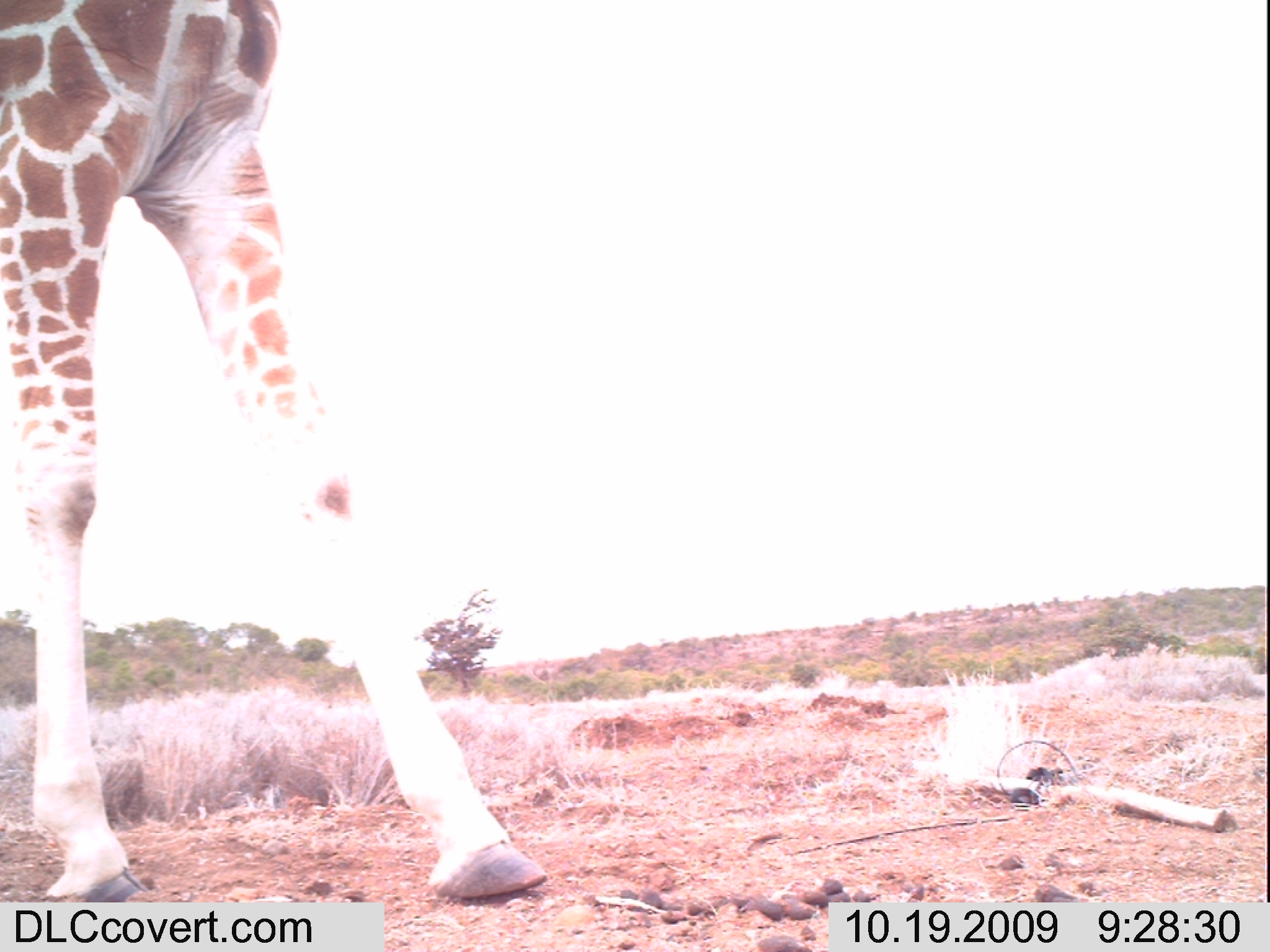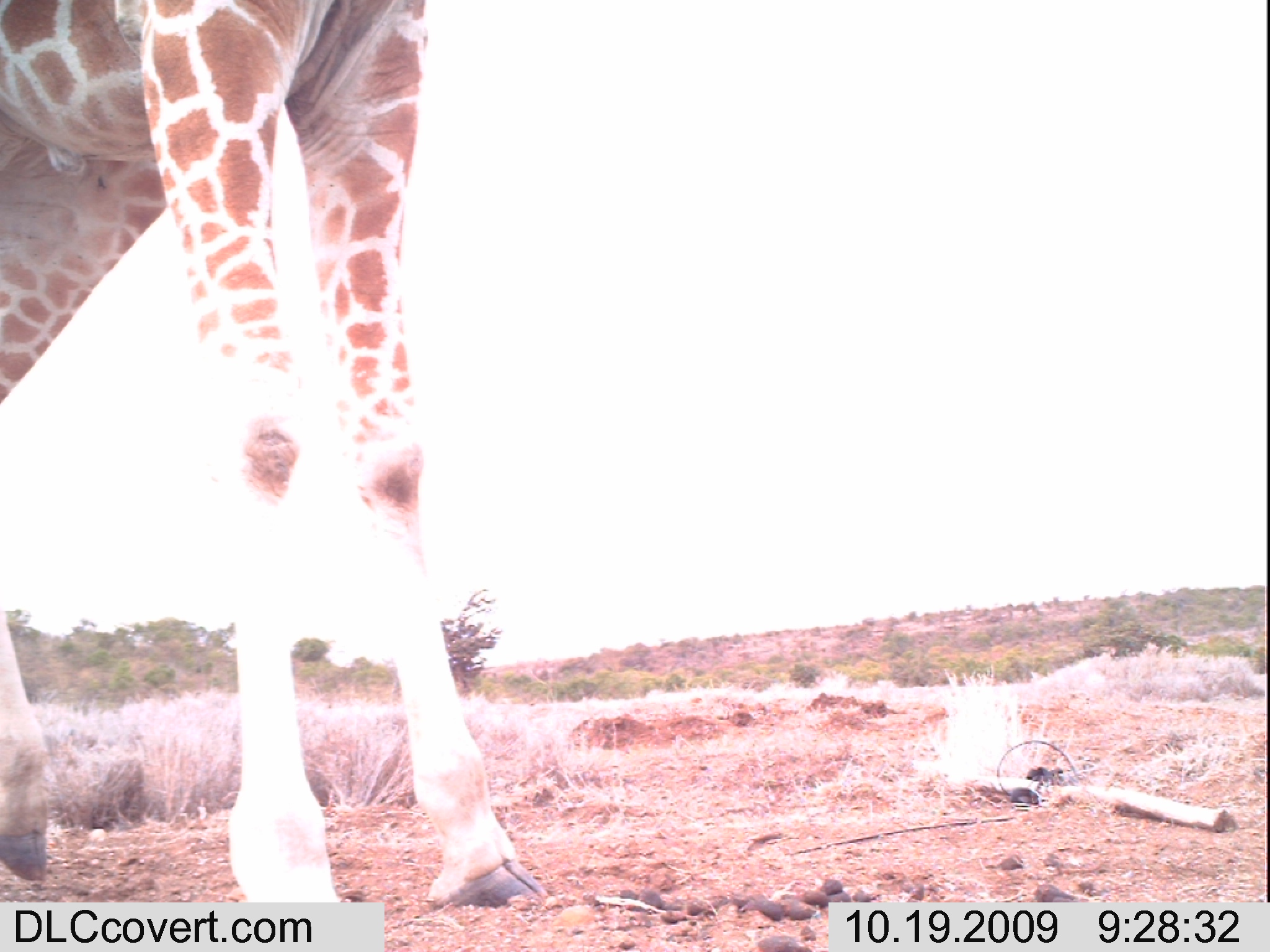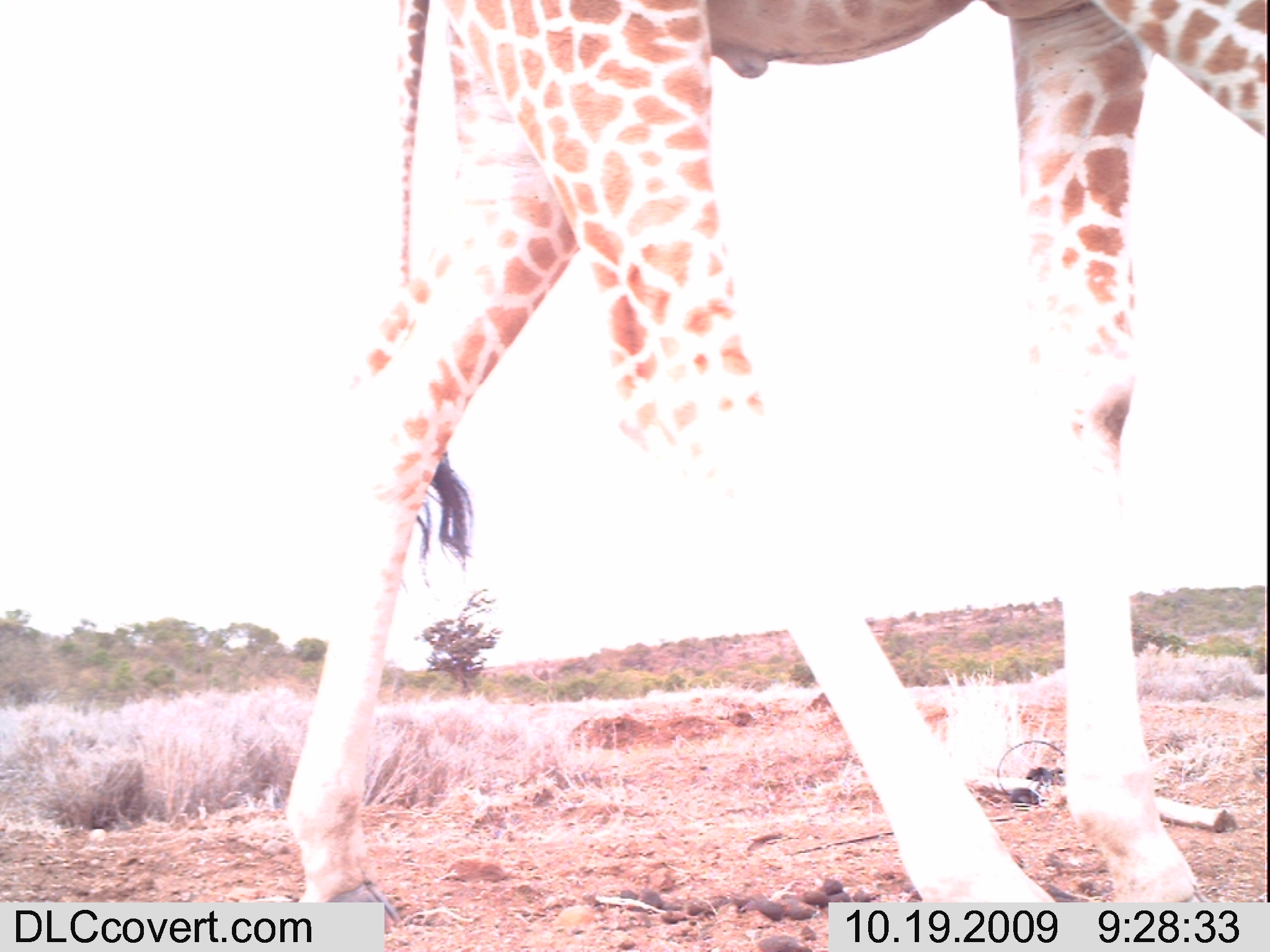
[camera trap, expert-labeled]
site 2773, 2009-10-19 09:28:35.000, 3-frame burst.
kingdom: Animalia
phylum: Chordata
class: Mammalia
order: Artiodactyla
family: Giraffidae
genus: Giraffa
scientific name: Giraffa camelopardalis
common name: giraffe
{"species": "Giraffa camelopardalis (giraffe)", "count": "1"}